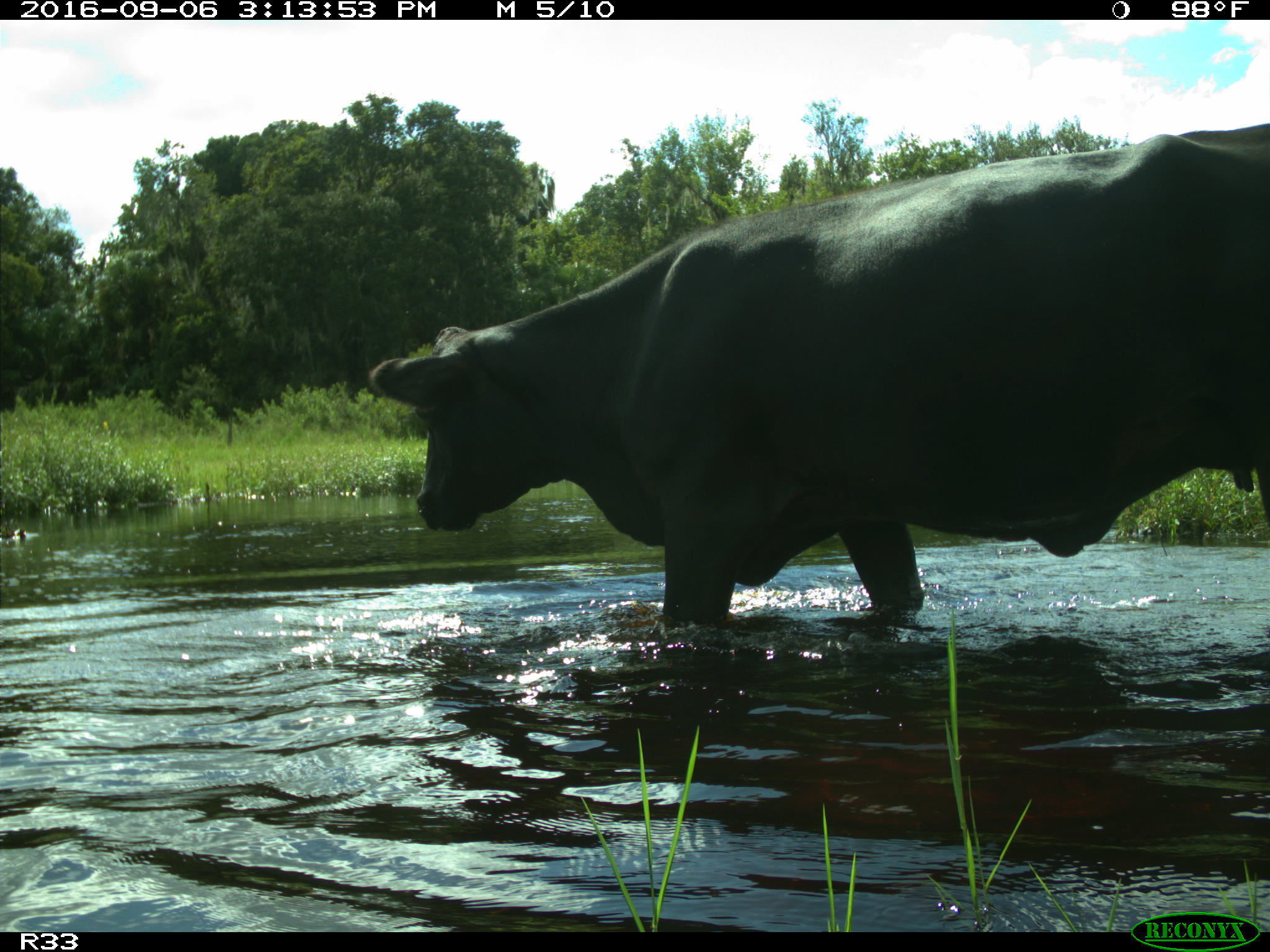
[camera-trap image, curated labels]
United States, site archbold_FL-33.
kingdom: Animalia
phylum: Chordata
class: Mammalia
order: Artiodactyla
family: Bovidae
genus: Bos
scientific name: Bos taurus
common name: domestic cow